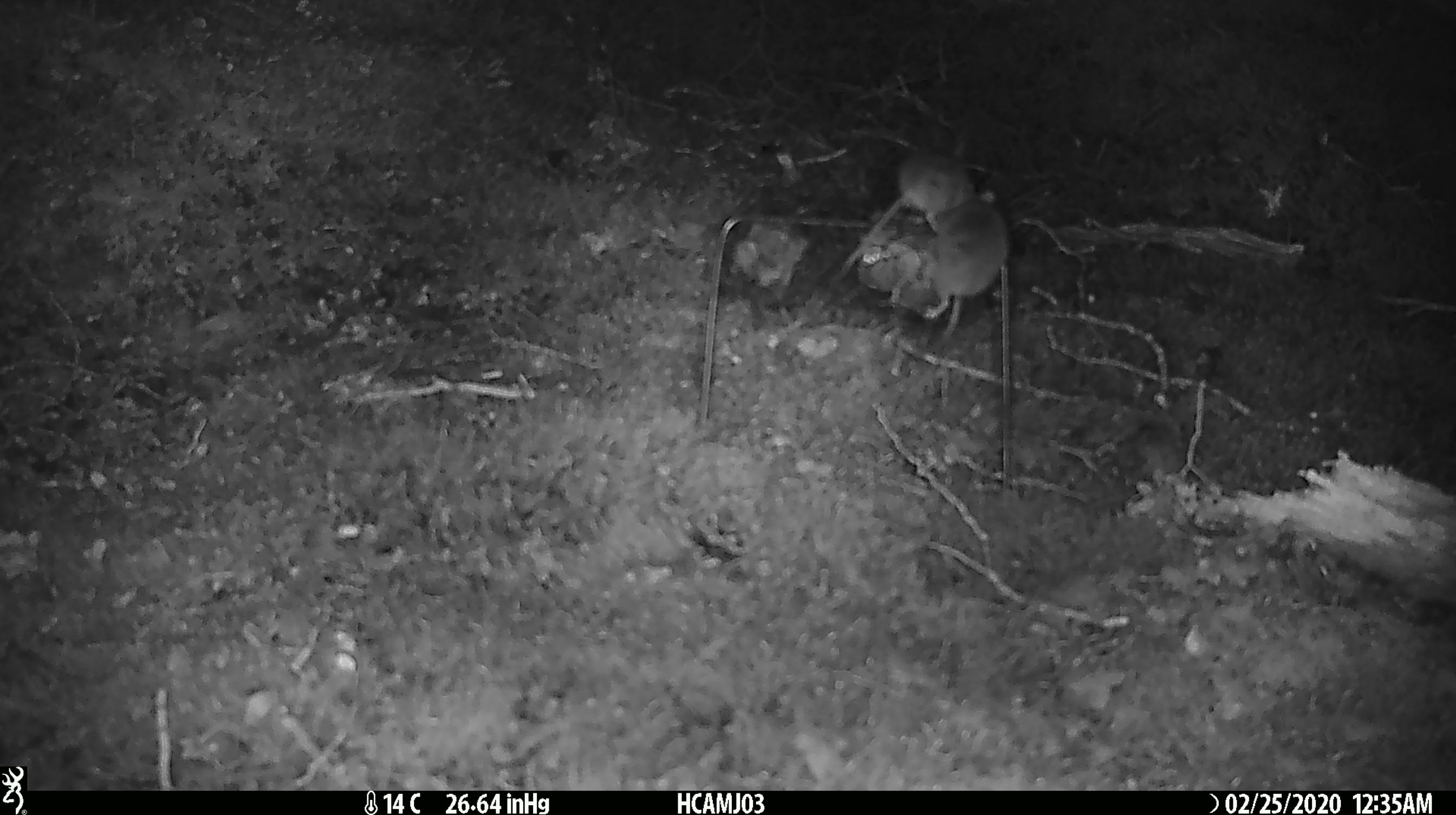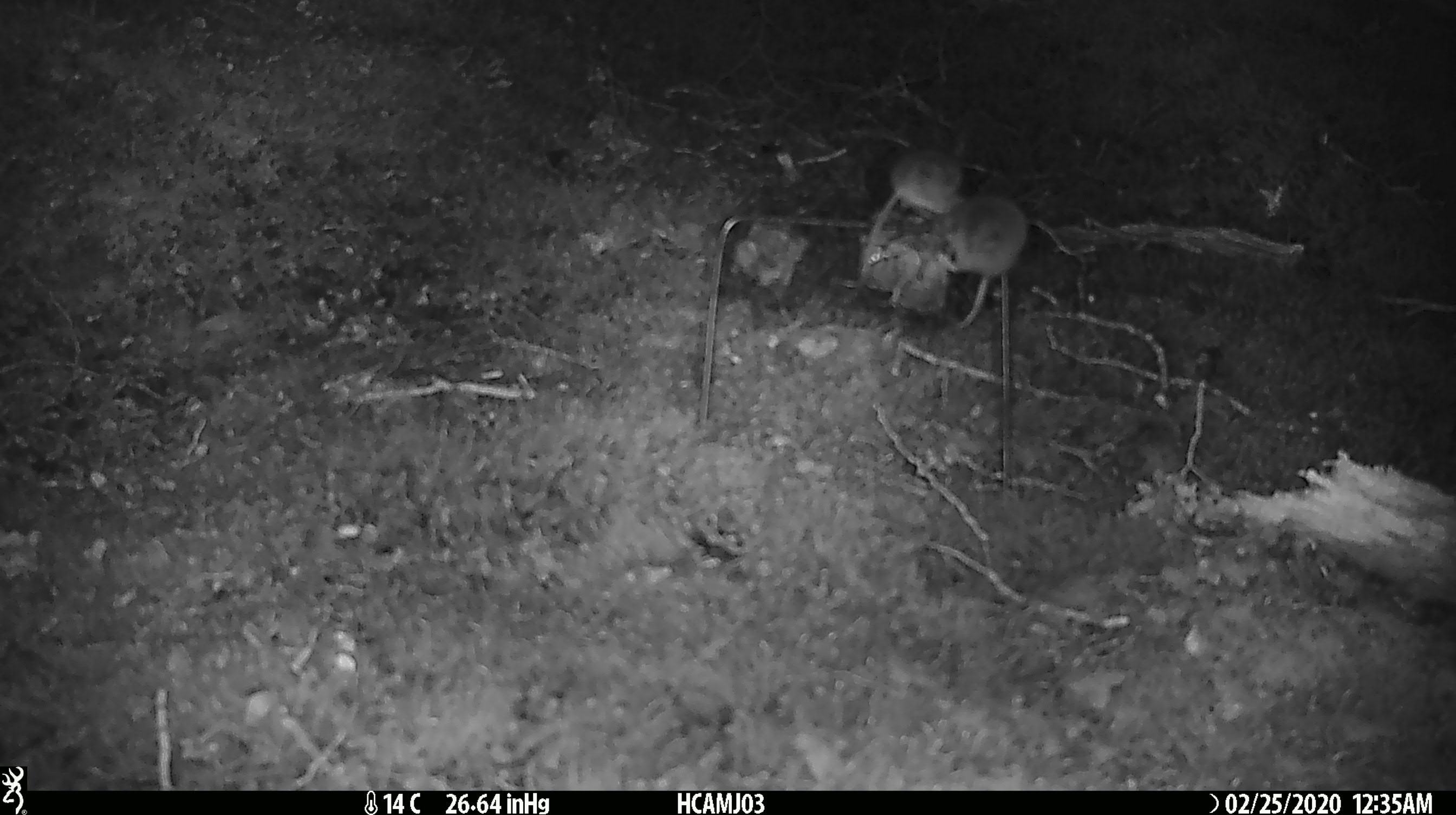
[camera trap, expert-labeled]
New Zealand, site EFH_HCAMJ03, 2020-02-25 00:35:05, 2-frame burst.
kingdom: Animalia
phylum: Chordata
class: Mammalia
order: Rodentia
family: Muridae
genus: Mus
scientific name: Mus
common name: mouse